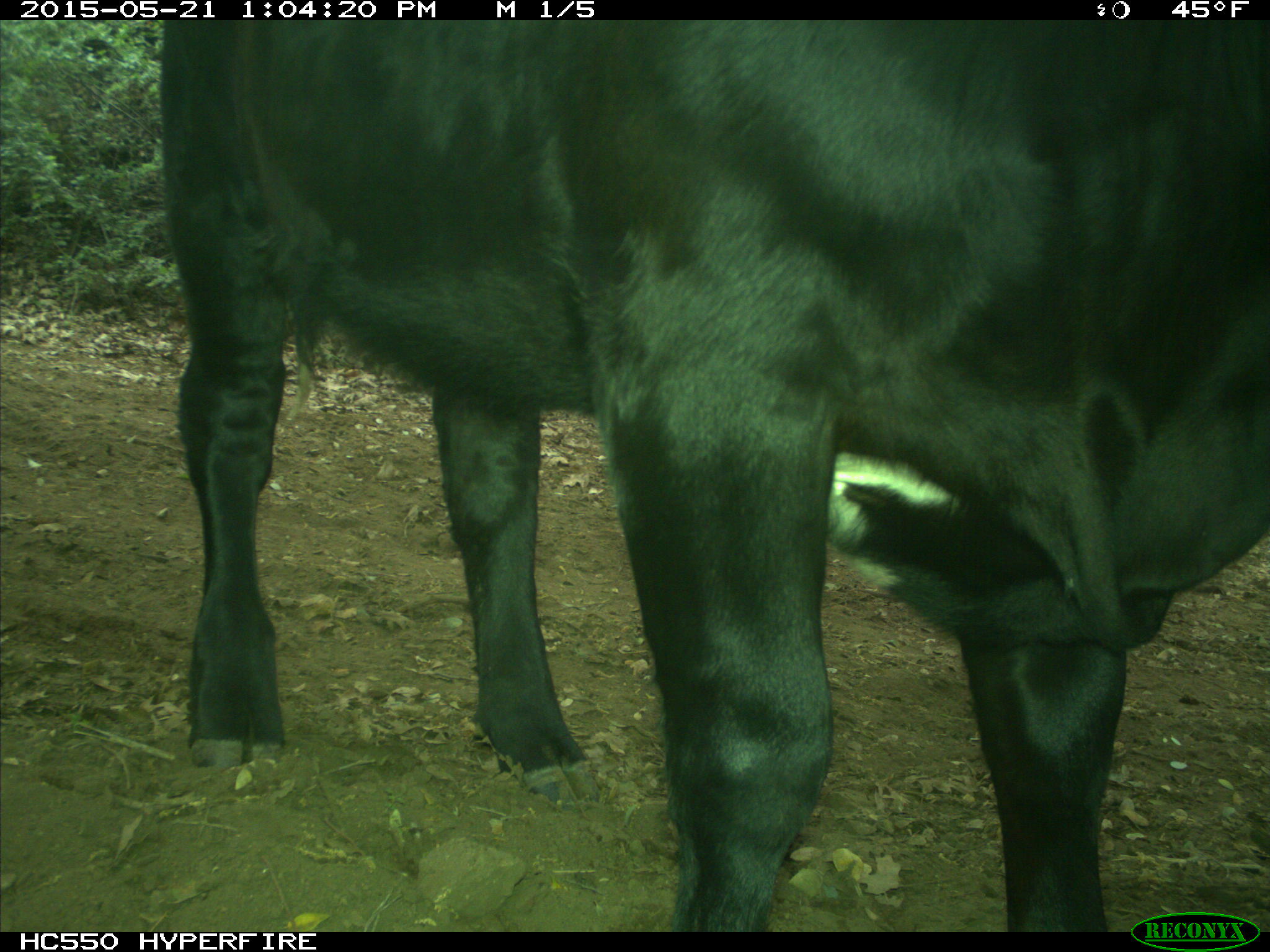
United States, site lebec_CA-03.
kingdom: Animalia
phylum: Chordata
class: Mammalia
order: Artiodactyla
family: Bovidae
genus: Bos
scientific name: Bos taurus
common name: domestic cow